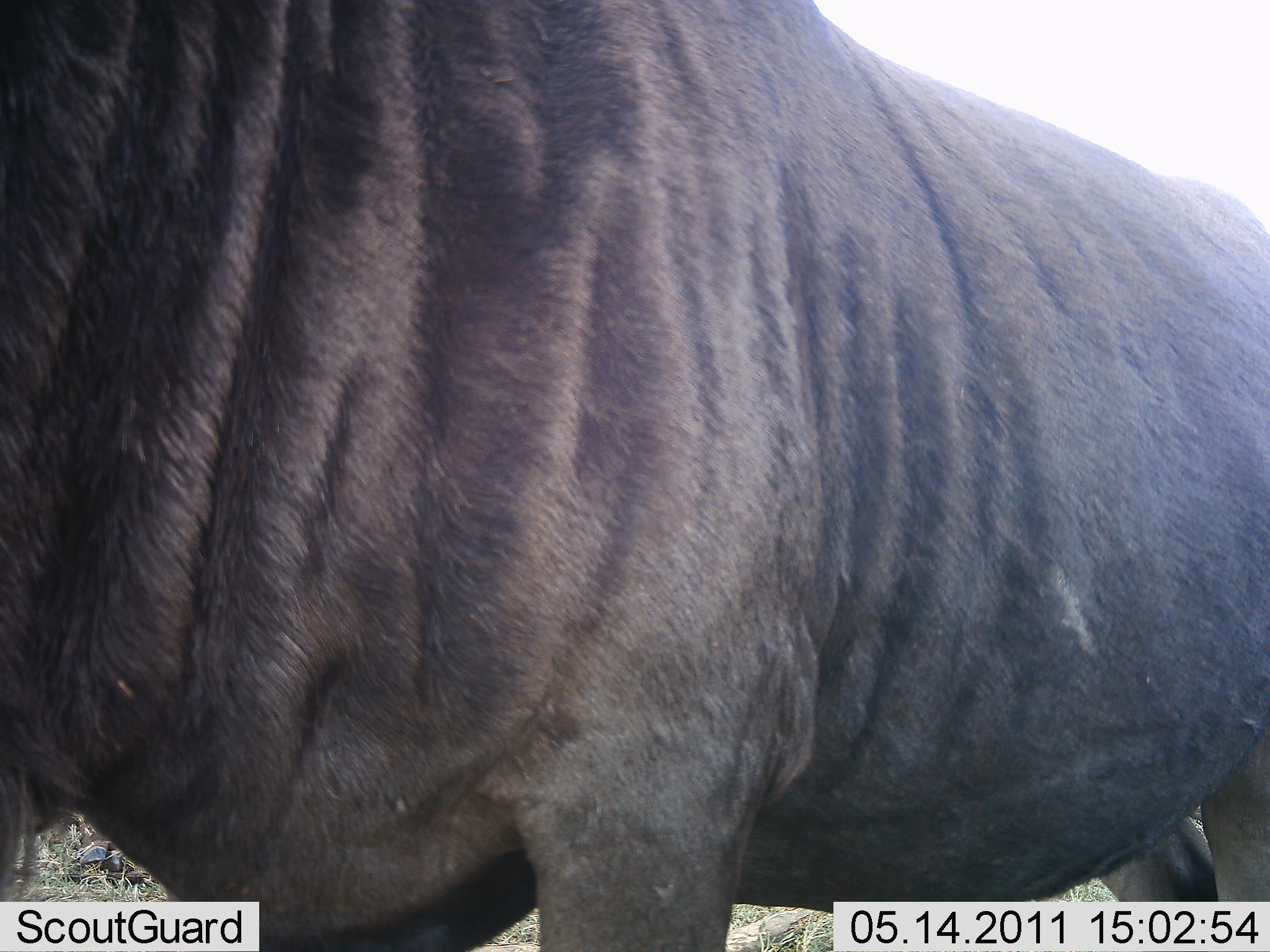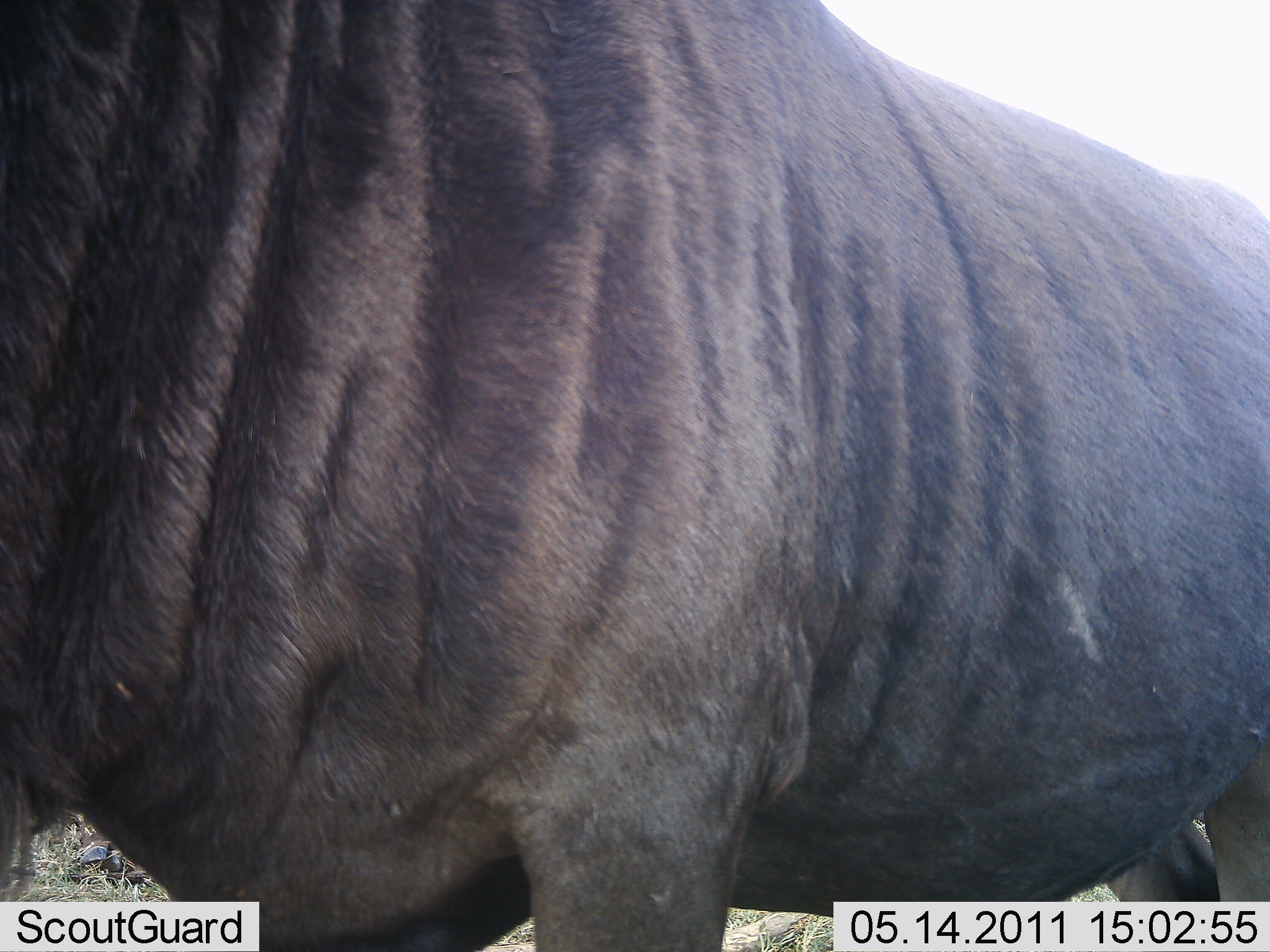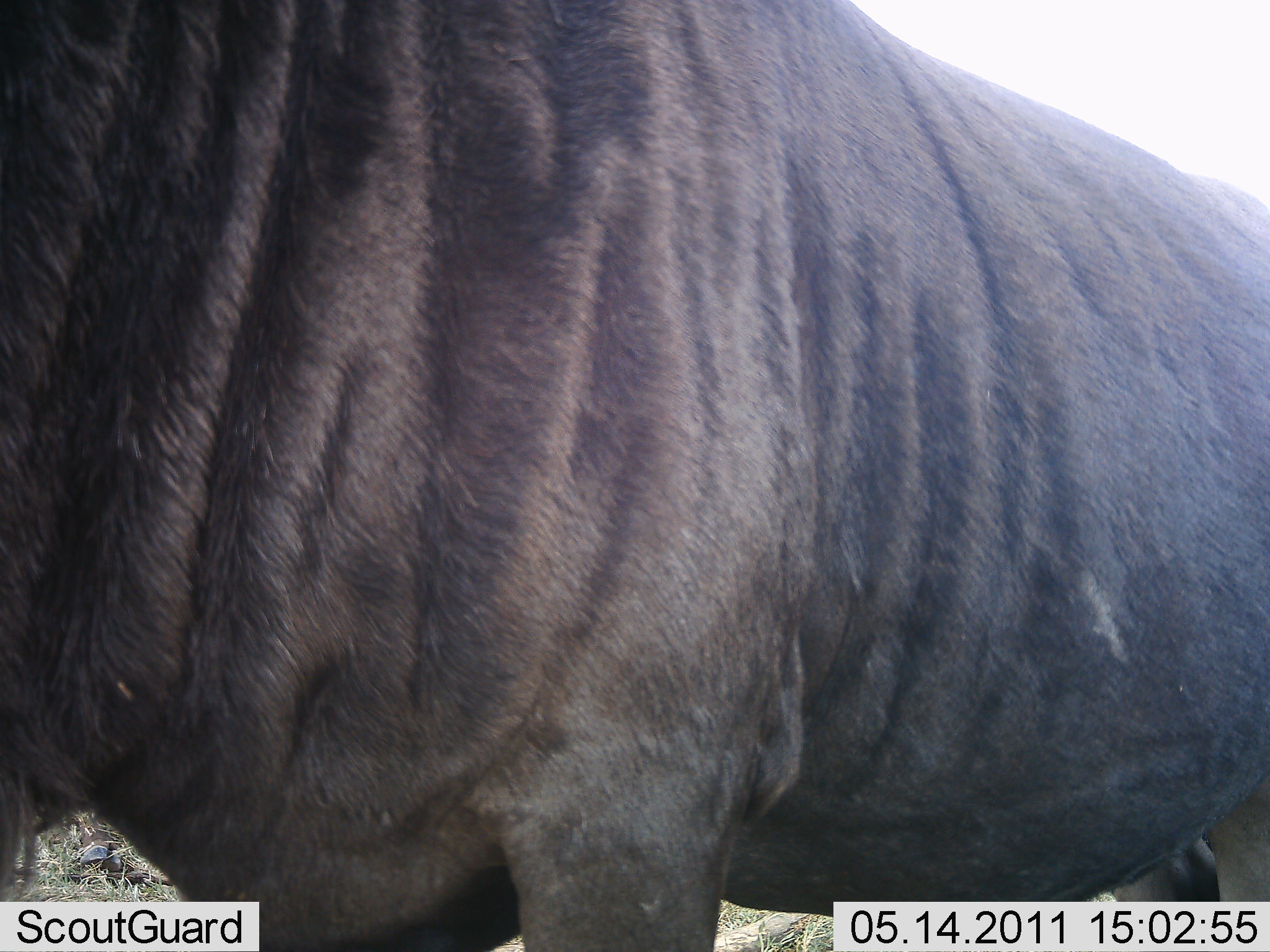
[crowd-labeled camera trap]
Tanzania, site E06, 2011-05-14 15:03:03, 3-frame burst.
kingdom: Animalia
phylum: Chordata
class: Mammalia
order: Artiodactyla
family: Bovidae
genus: Connochaetes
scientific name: Connochaetes taurinus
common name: blue wildebeest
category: wildebeest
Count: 1.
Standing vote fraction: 100%.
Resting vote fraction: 10%.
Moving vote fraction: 0%.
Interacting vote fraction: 0%.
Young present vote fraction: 0%.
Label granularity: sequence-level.